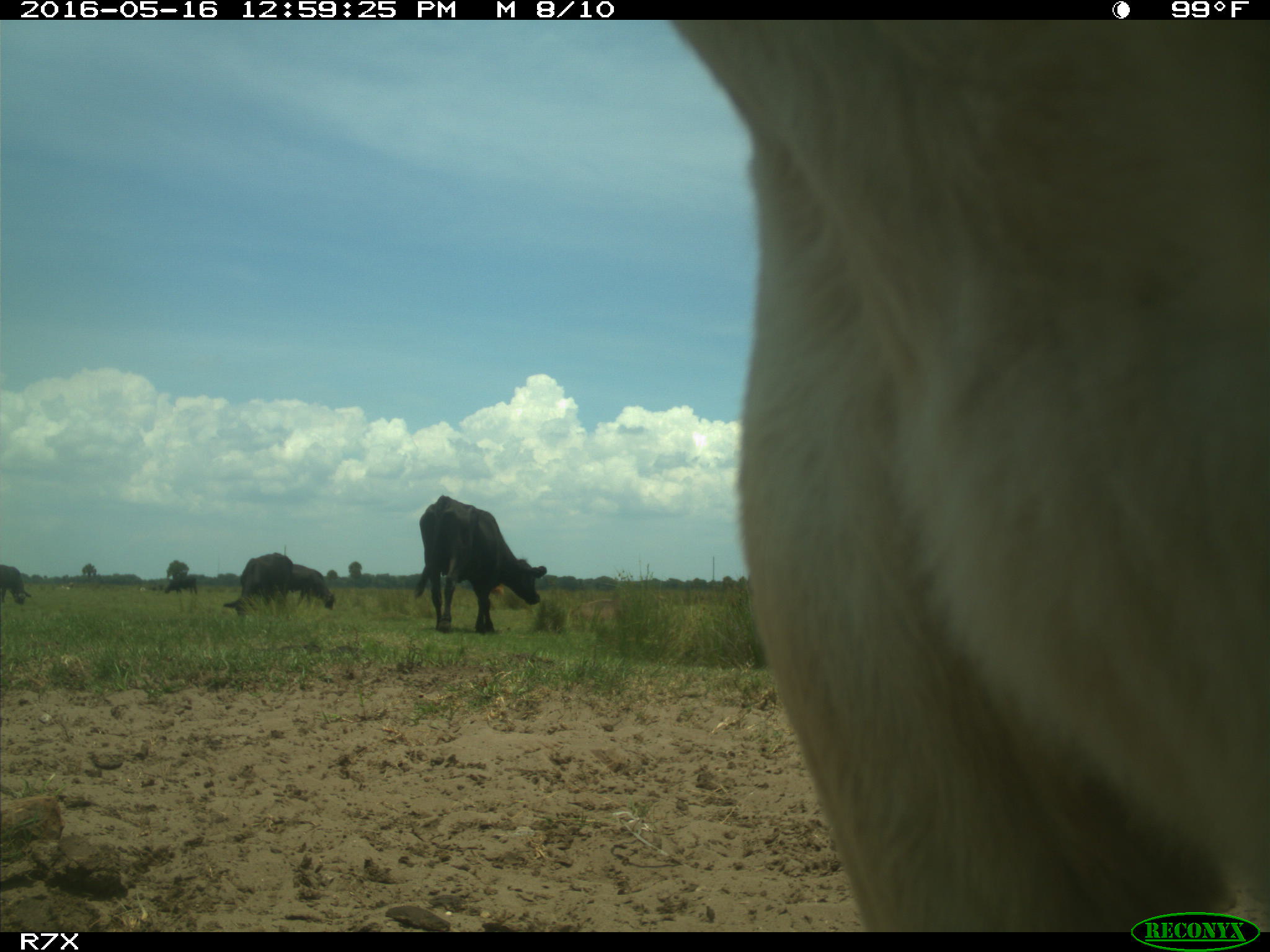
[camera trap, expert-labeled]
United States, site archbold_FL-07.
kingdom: Animalia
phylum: Chordata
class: Mammalia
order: Artiodactyla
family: Bovidae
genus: Bos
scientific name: Bos taurus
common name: domestic cow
Bos taurus (domestic cow).